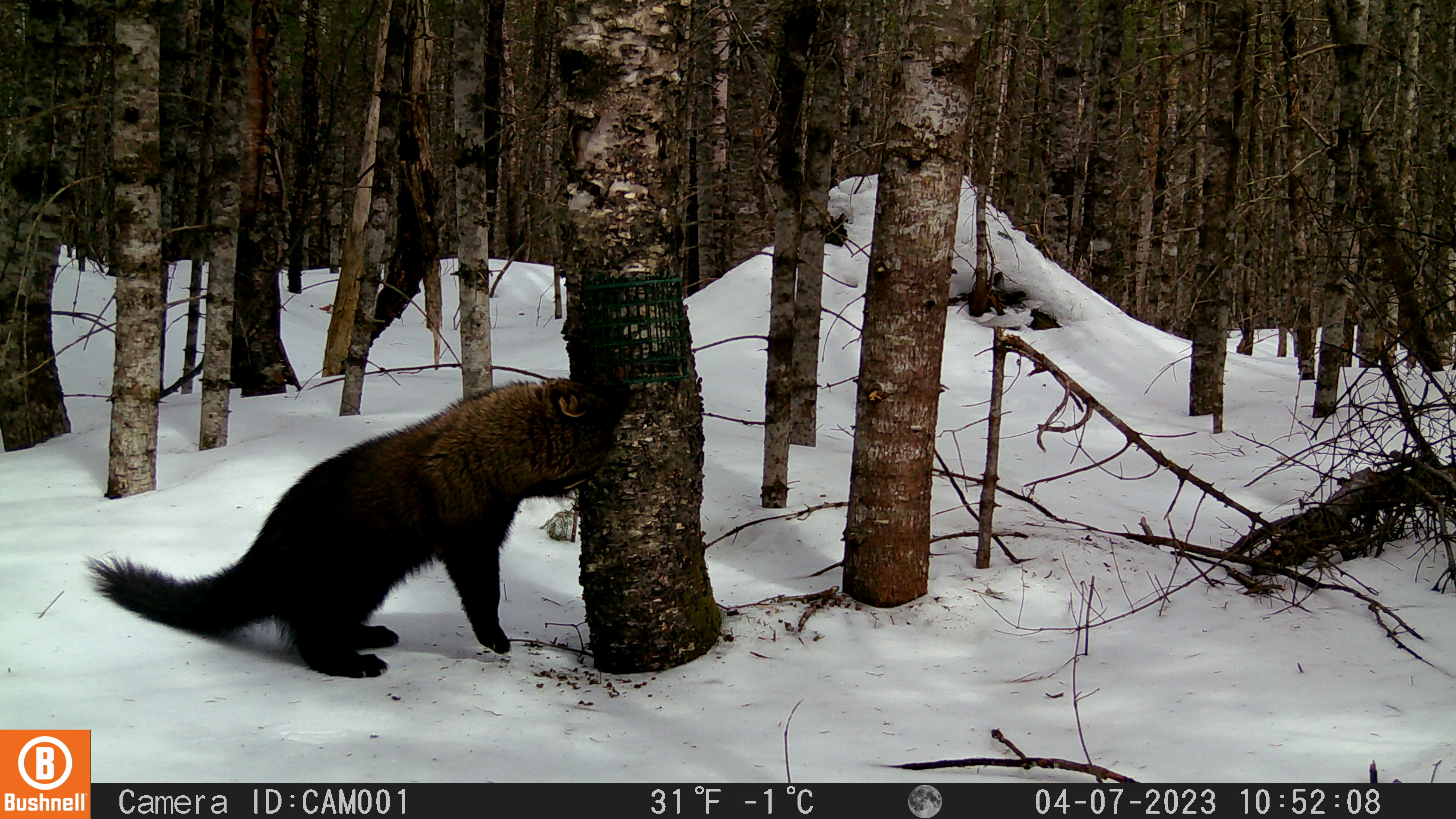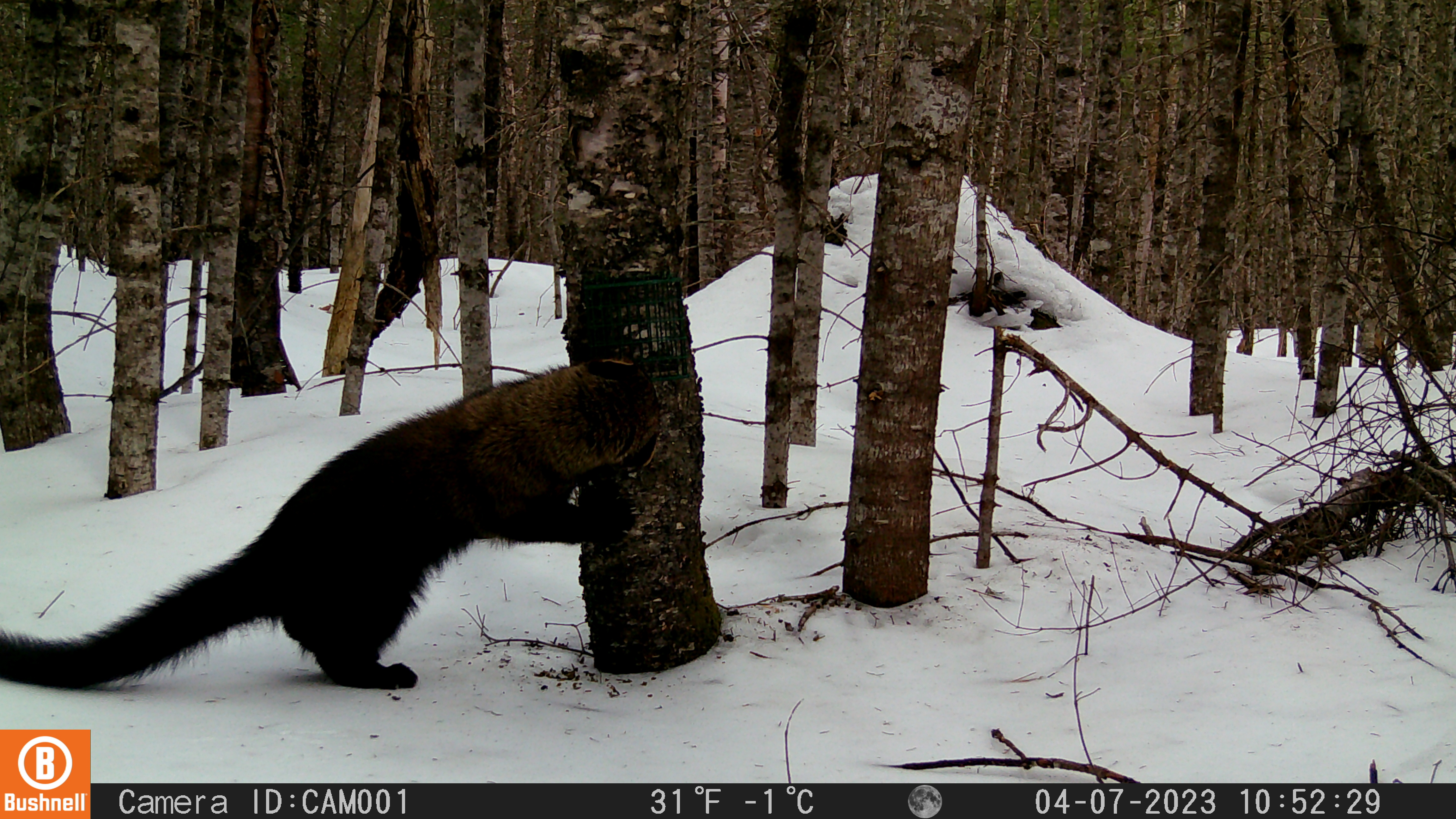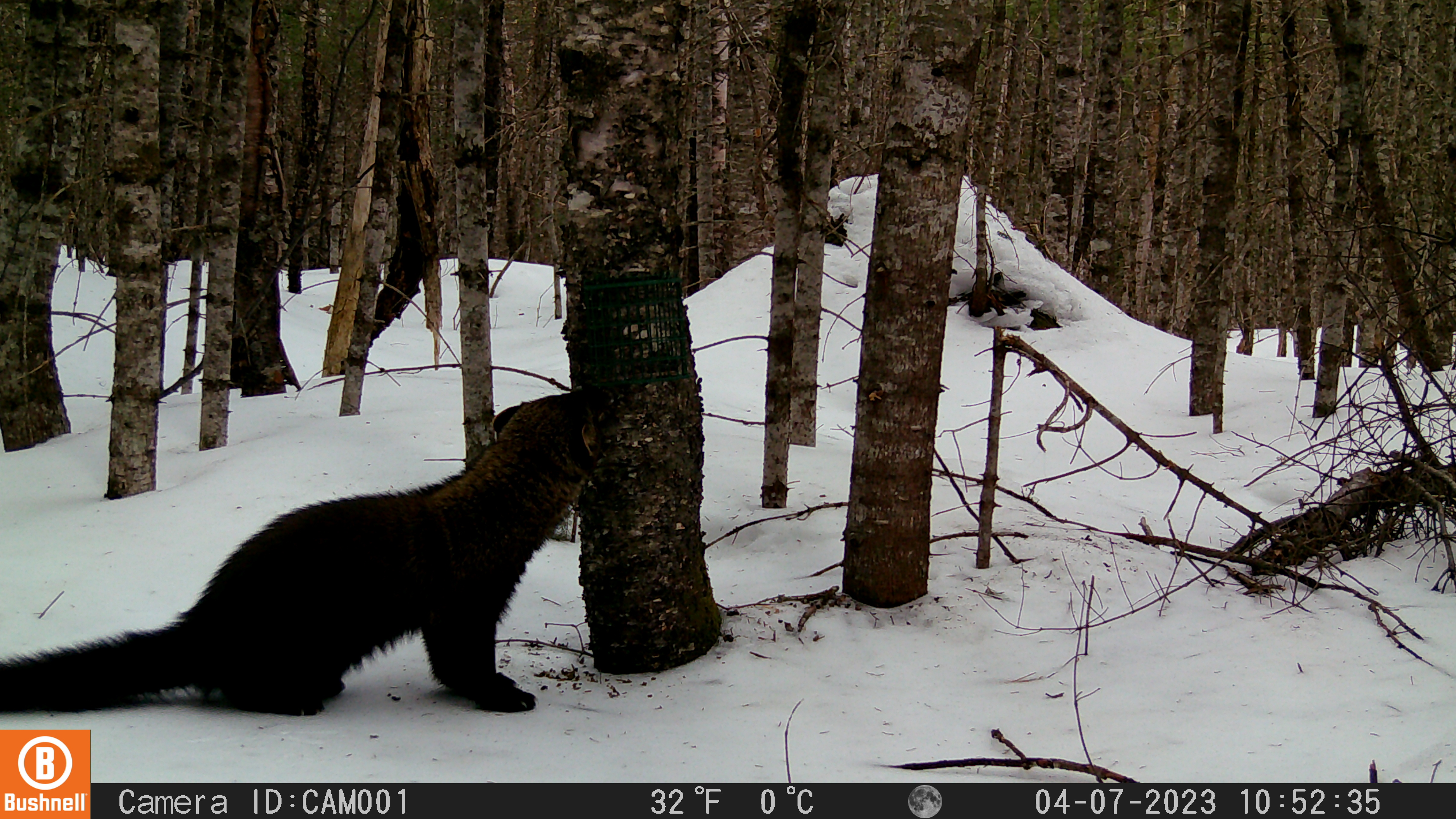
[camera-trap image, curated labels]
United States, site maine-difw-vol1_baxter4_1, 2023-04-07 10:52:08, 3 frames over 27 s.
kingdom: Animalia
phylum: Chordata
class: Mammalia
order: Carnivora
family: Mustelidae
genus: Pekania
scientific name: Pekania pennanti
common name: fisher